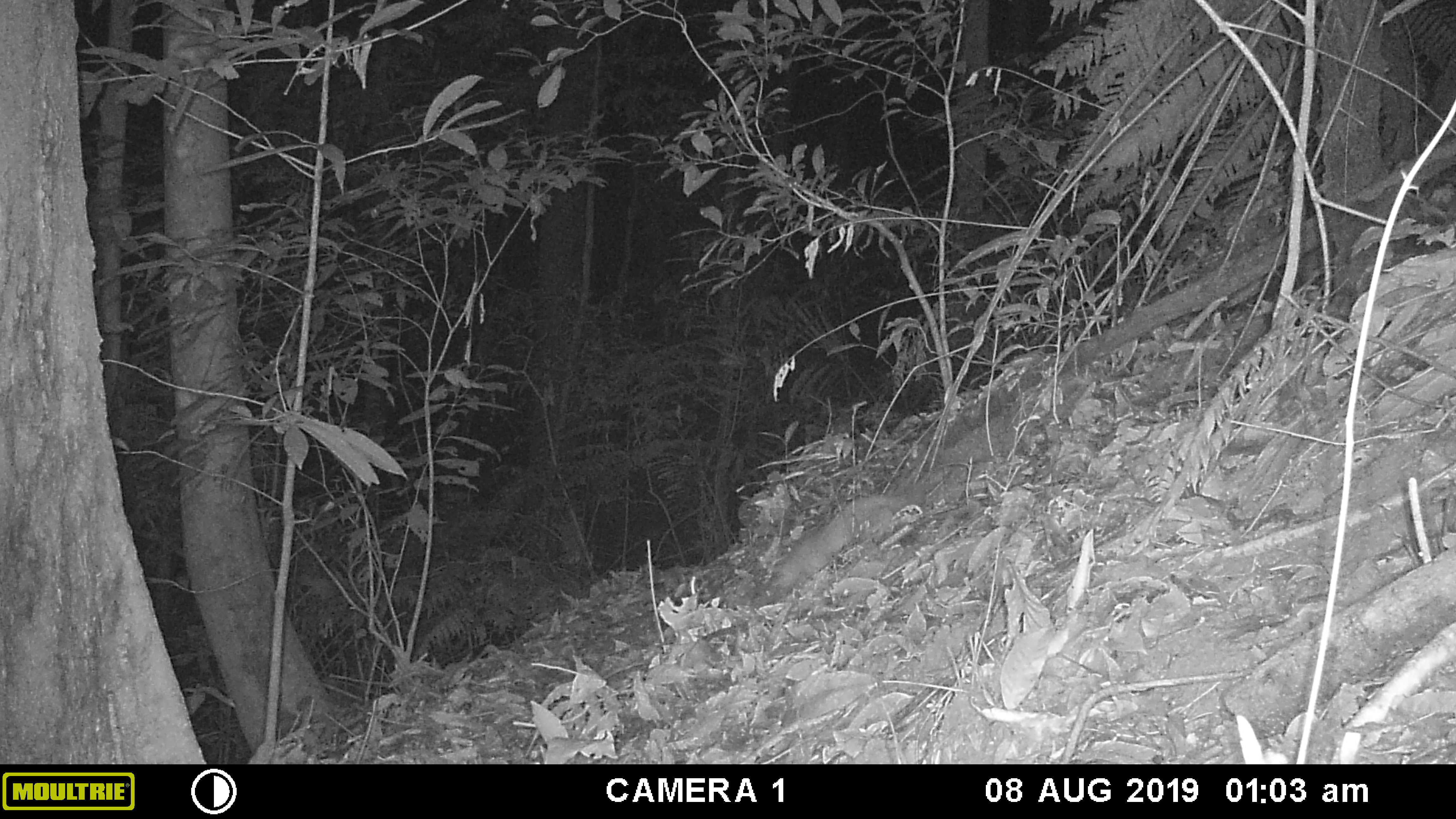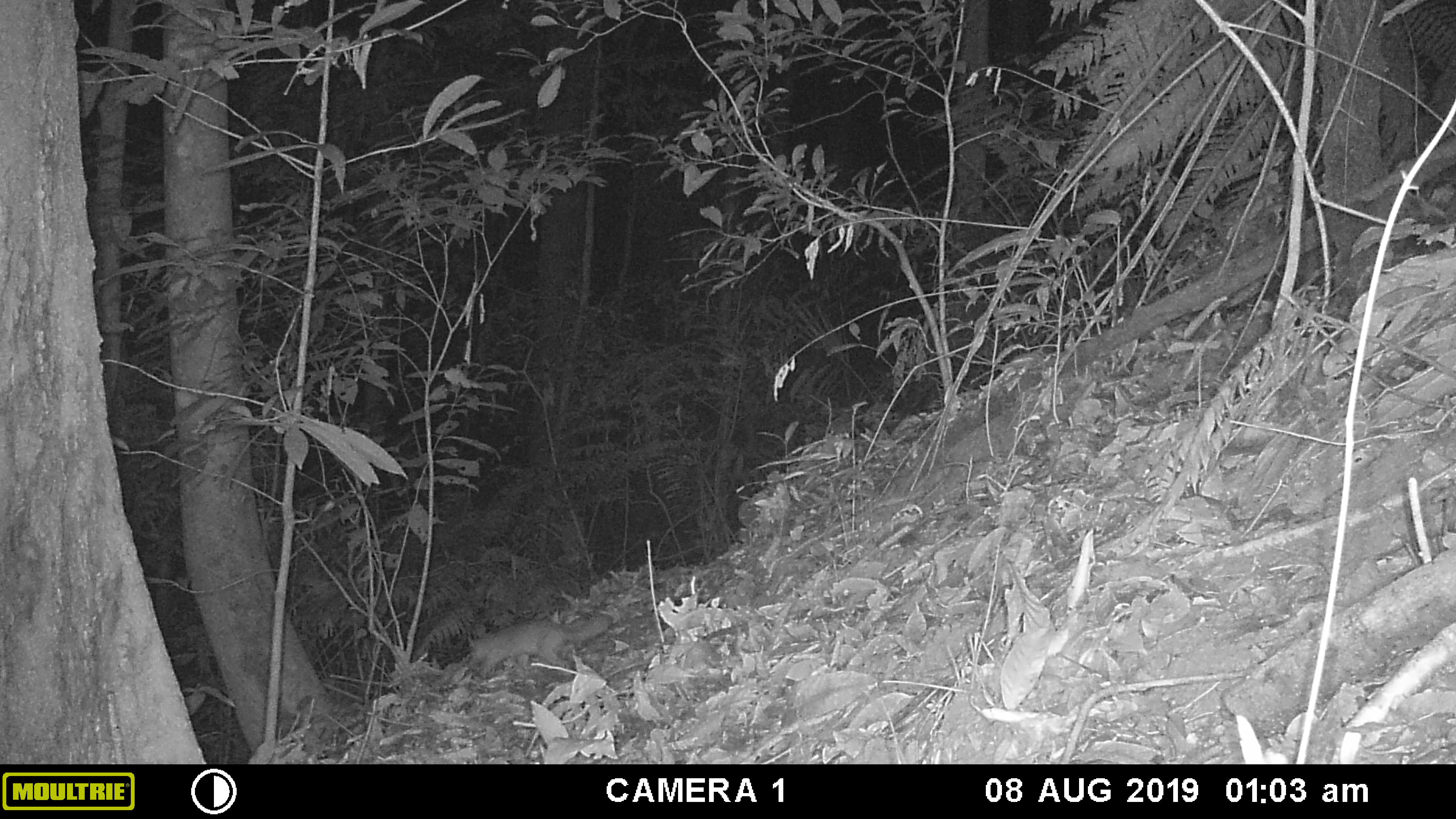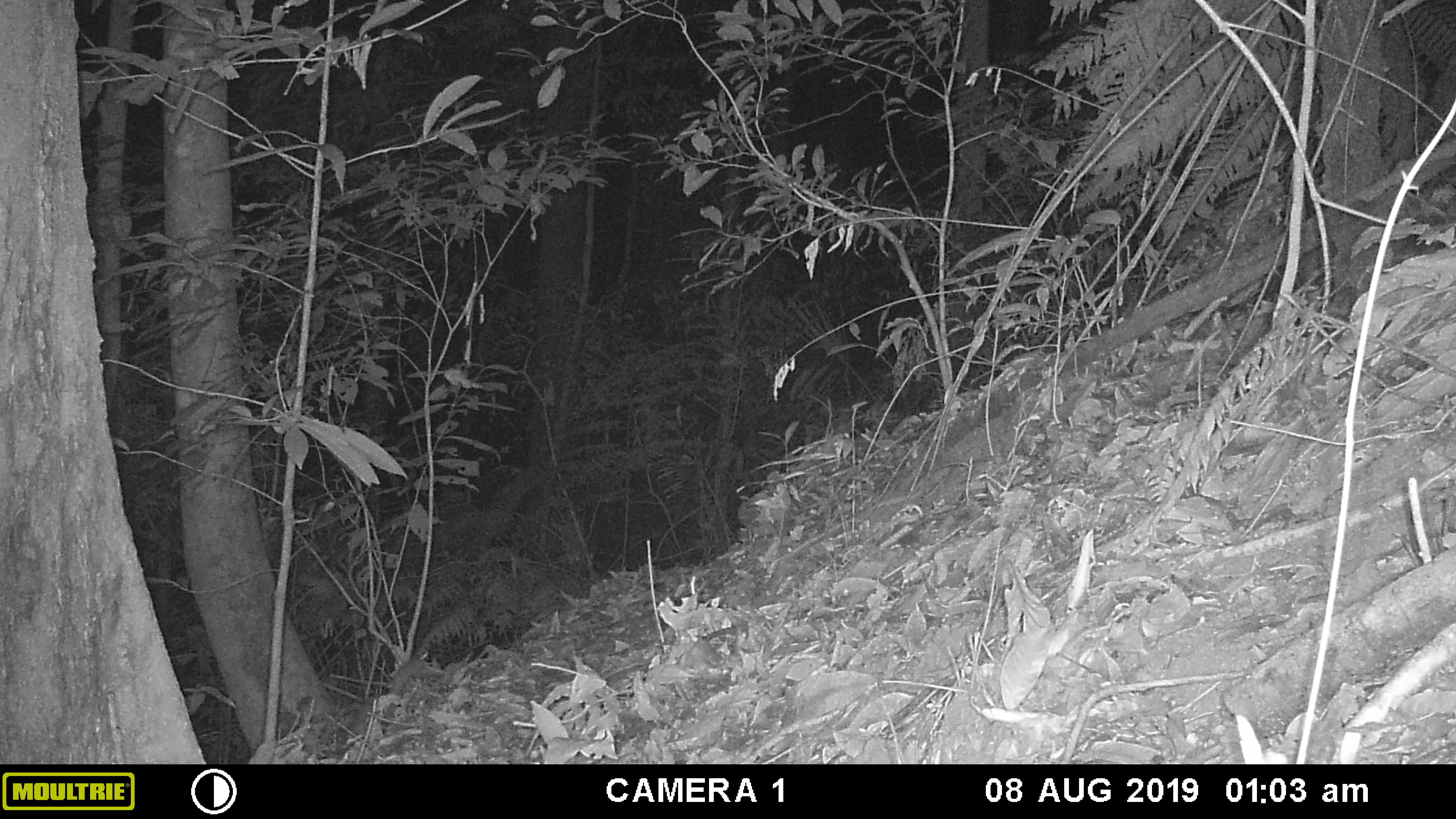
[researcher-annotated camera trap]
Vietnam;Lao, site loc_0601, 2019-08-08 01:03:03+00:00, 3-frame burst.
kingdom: Animalia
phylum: Chordata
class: Mammalia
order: Carnivora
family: Mustelidae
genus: Melogale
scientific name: Melogale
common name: ferret badger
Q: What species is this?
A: Ferret badger (Melogale).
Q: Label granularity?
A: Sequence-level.